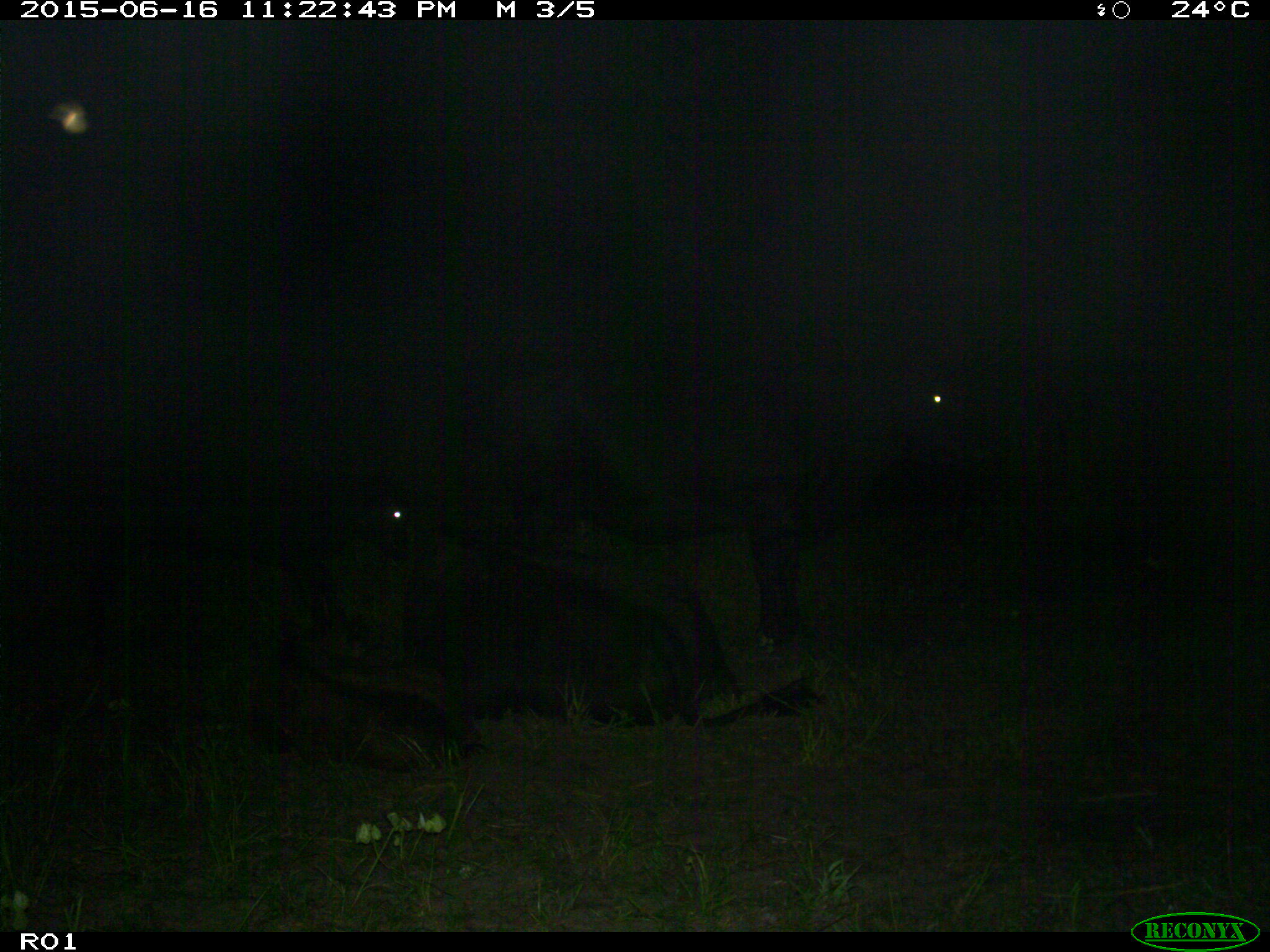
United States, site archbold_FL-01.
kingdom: Animalia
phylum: Chordata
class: Mammalia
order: Artiodactyla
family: Bovidae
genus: Bos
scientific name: Bos taurus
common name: domestic cow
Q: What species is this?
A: Bos taurus (domestic cow).